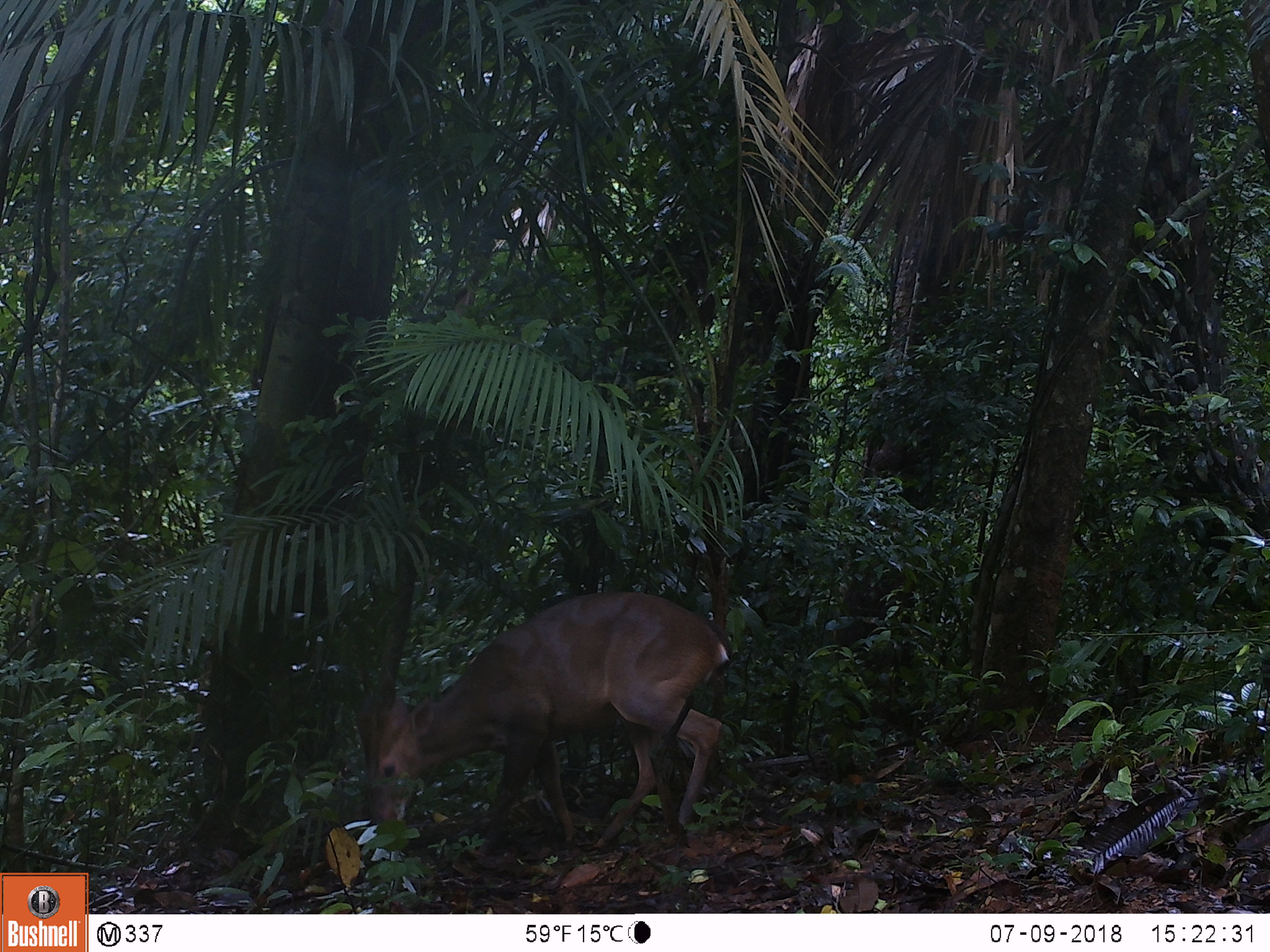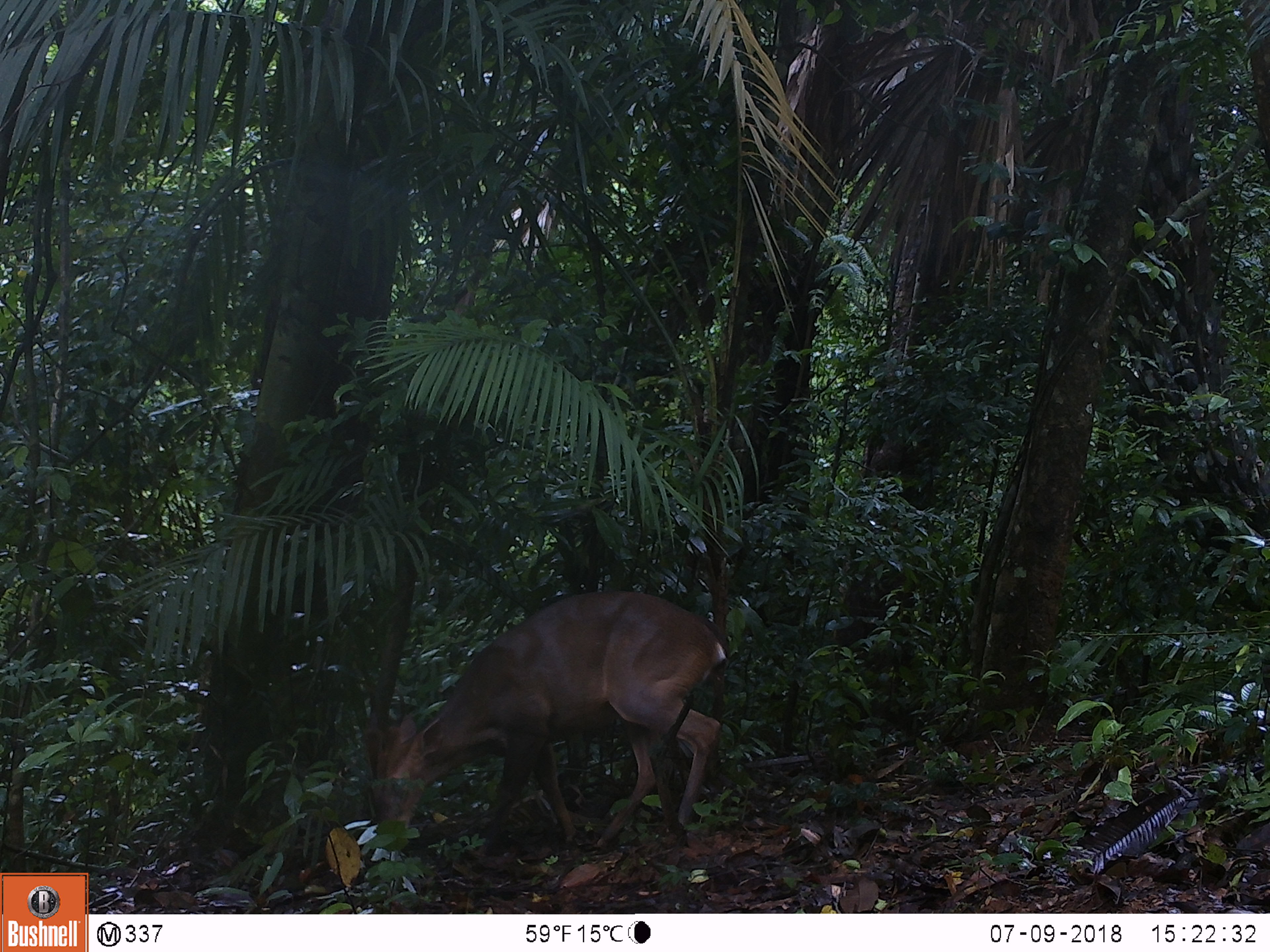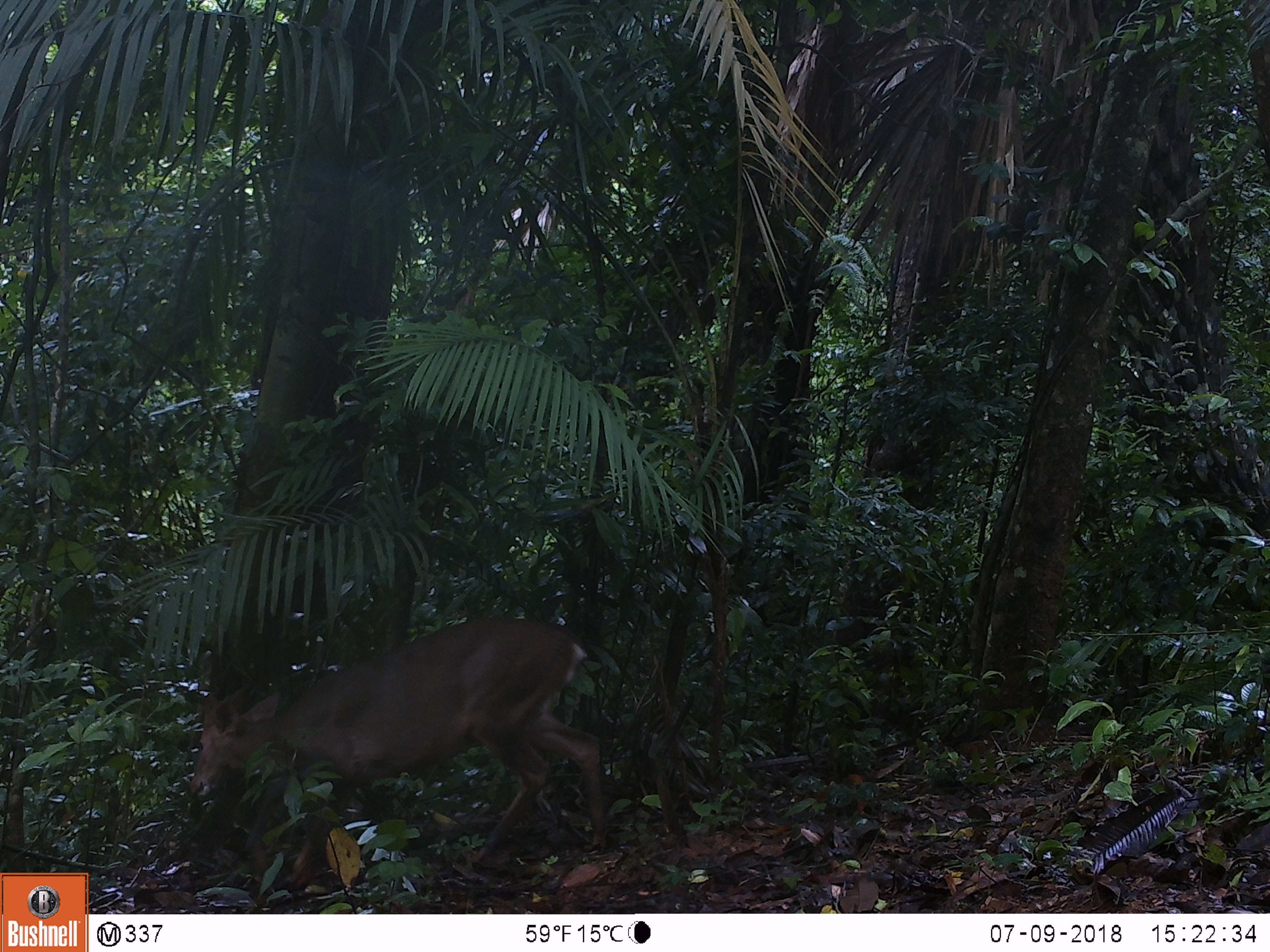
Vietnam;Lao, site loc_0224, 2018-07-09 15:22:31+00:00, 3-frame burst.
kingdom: Animalia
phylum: Chordata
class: Mammalia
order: Artiodactyla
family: Cervidae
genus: Muntiacus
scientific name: Muntiacus vuquangensis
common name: large-antlered muntjac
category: large antlered muntjac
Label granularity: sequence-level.